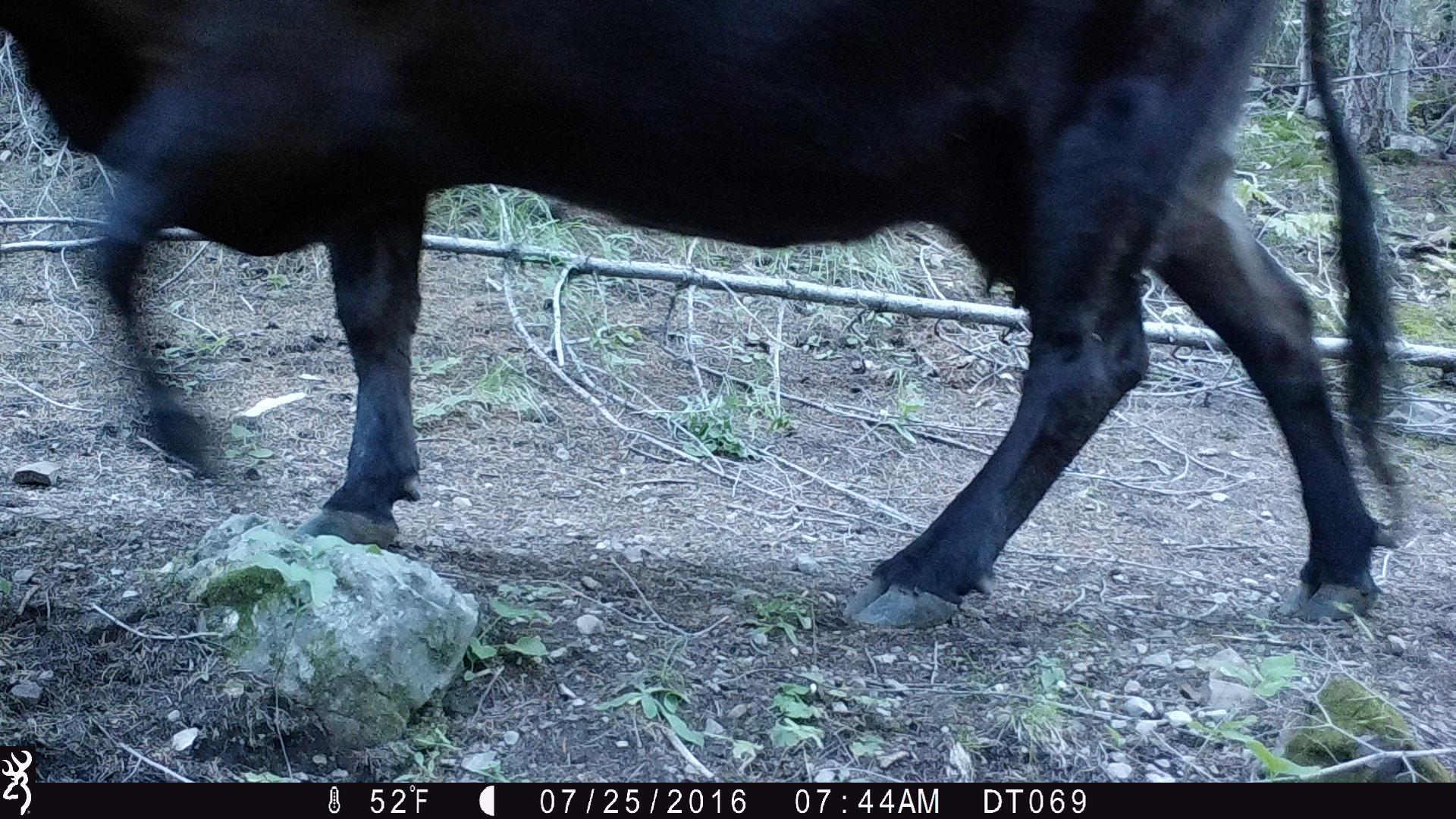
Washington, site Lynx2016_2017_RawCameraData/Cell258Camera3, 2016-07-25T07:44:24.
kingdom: Animalia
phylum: Chordata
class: Mammalia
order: Artiodactyla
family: Bovidae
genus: Bos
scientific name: Bos taurus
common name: domestic cattle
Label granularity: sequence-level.